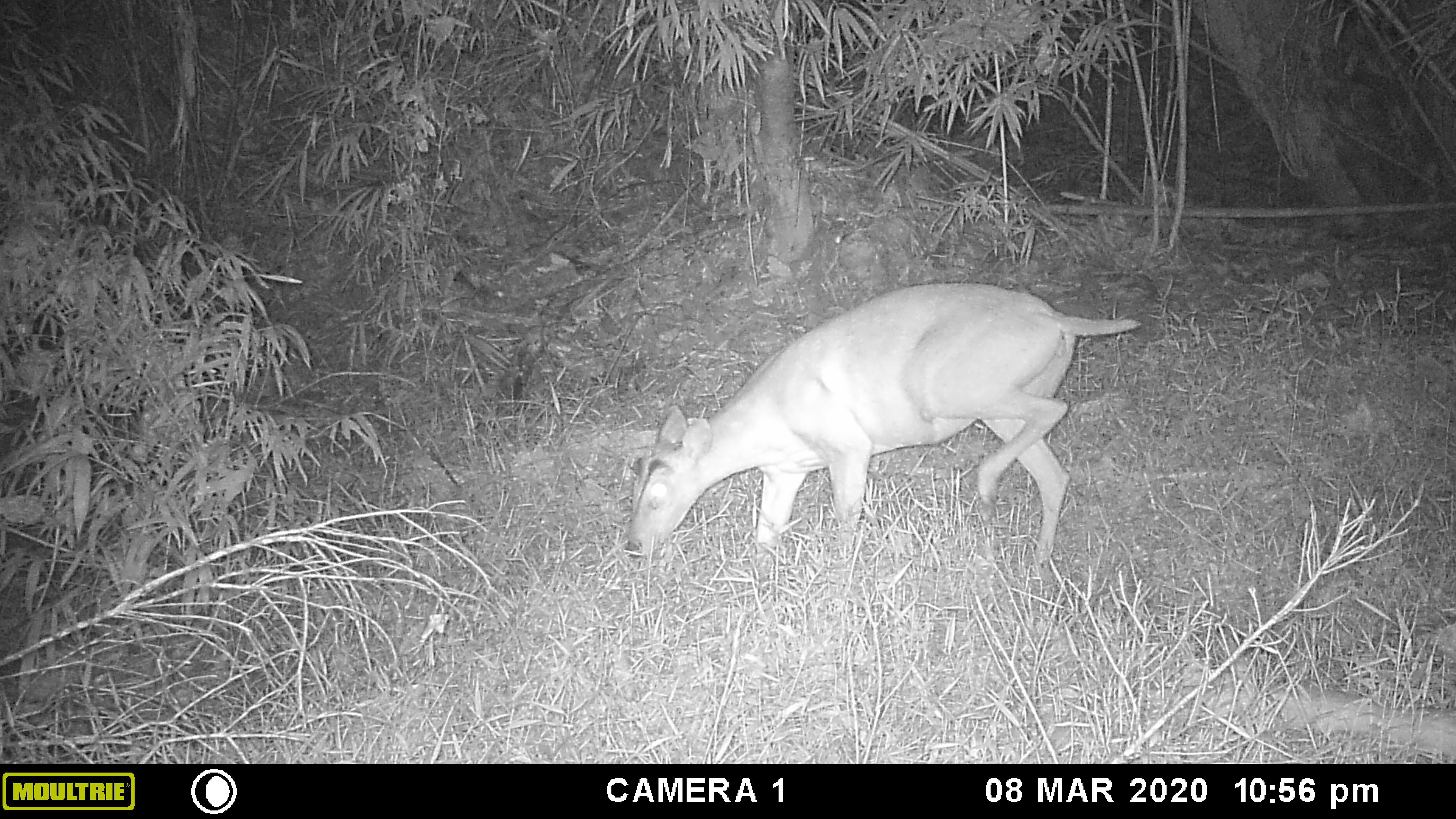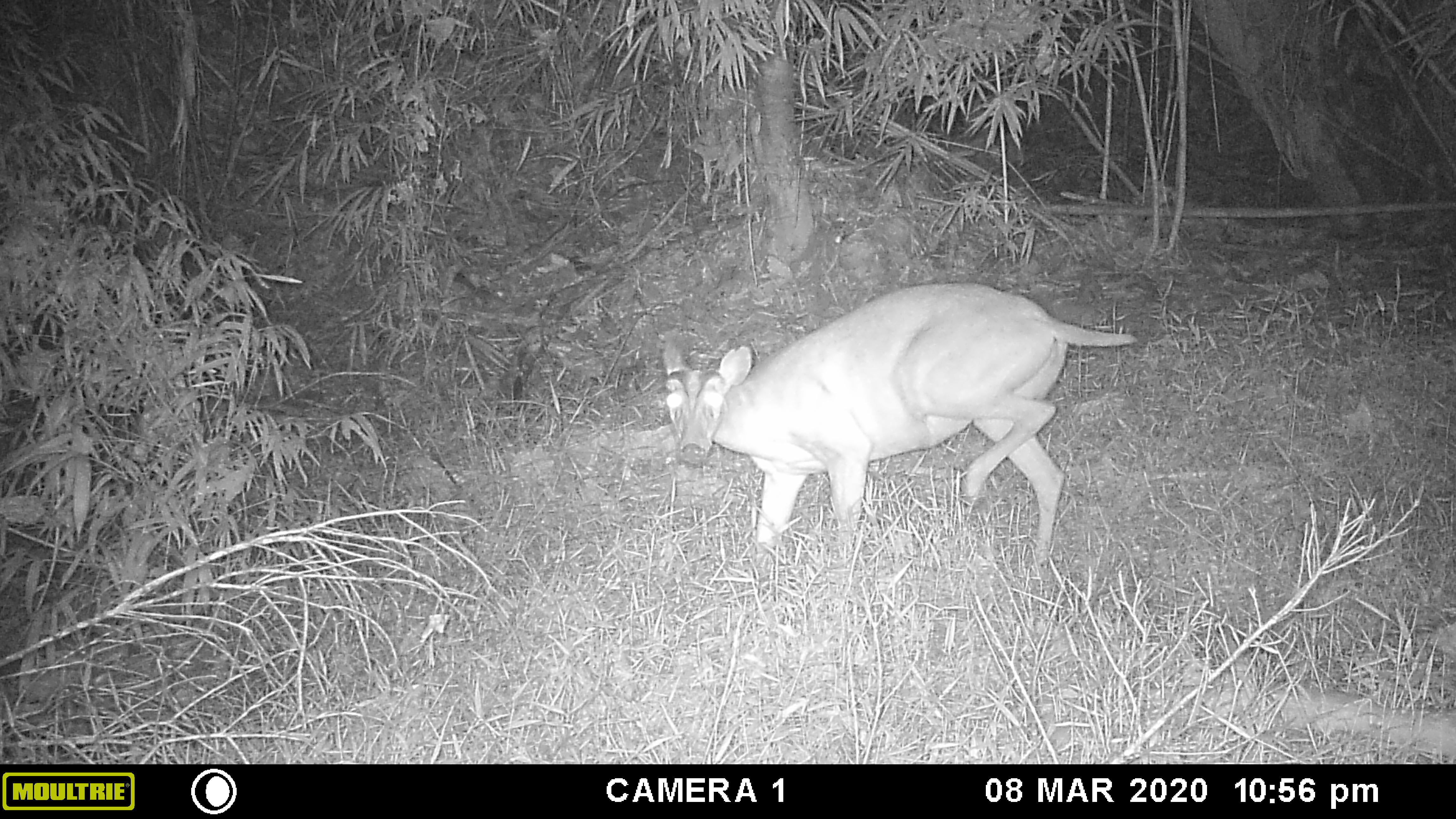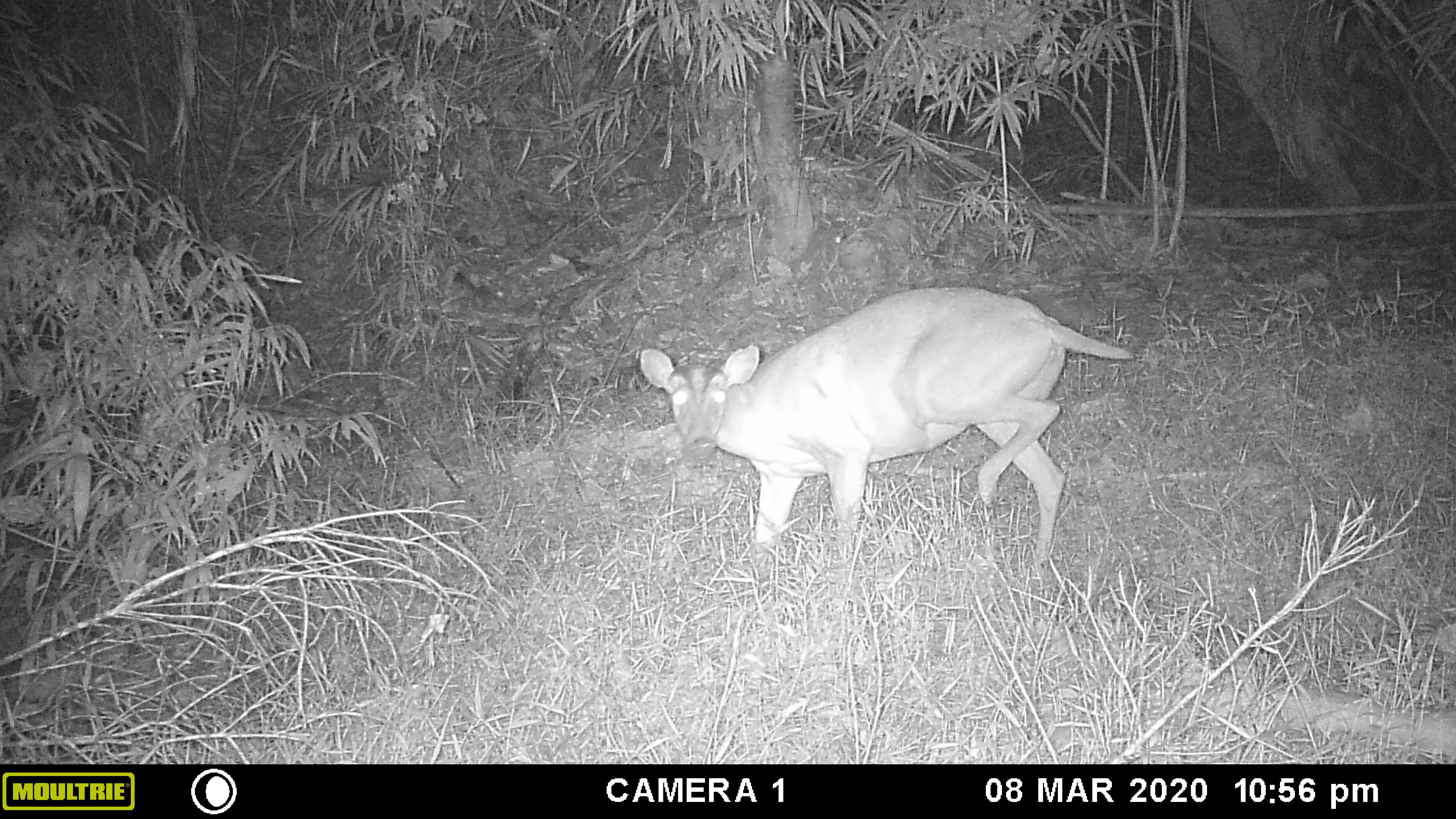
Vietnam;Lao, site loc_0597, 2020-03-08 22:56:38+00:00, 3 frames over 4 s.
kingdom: Animalia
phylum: Chordata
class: Mammalia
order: Artiodactyla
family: Cervidae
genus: Muntiacus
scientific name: Muntiacus muntjak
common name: red muntjac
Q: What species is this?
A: Red muntjac (Muntiacus muntjak).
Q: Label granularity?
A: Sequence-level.